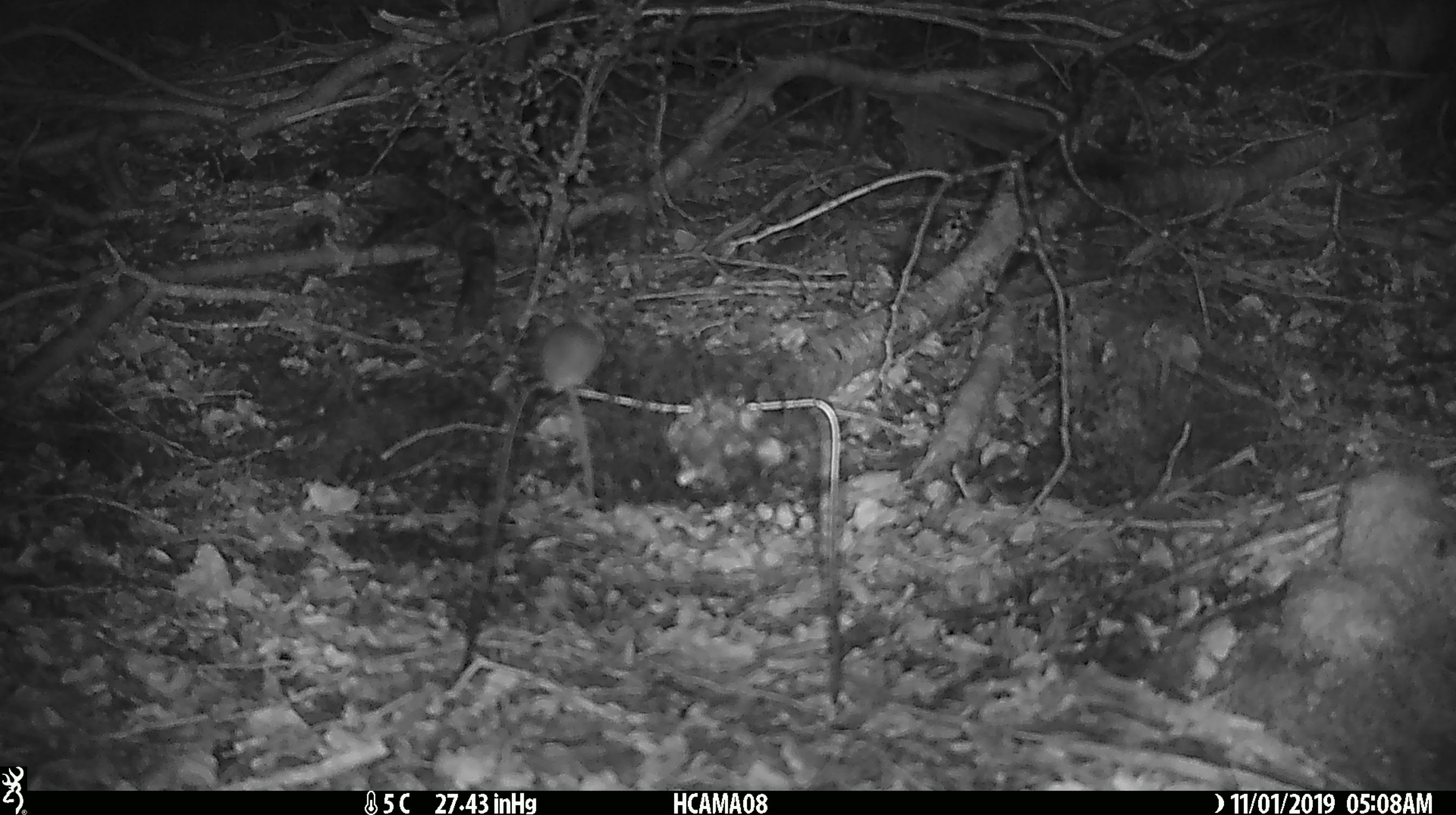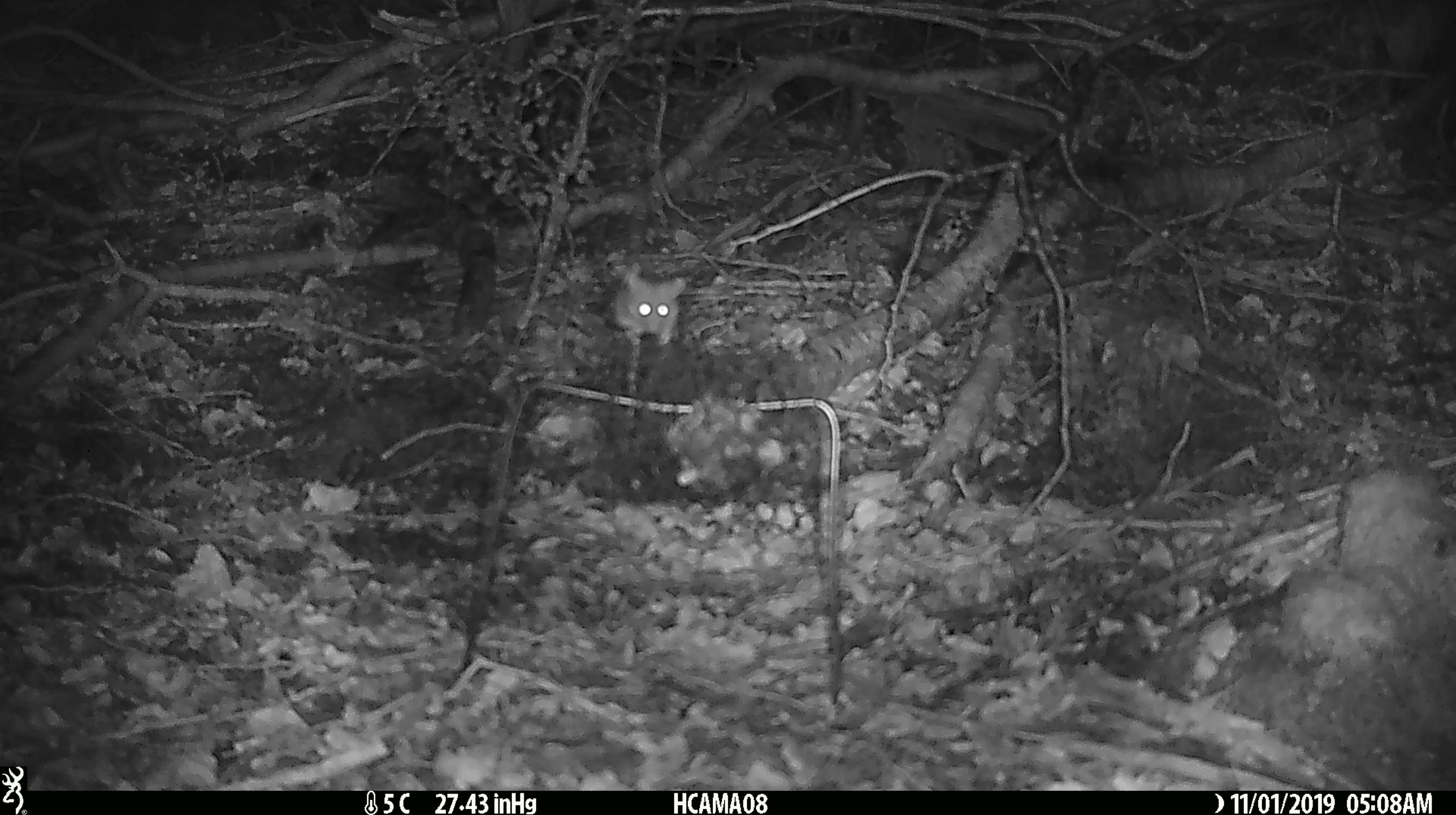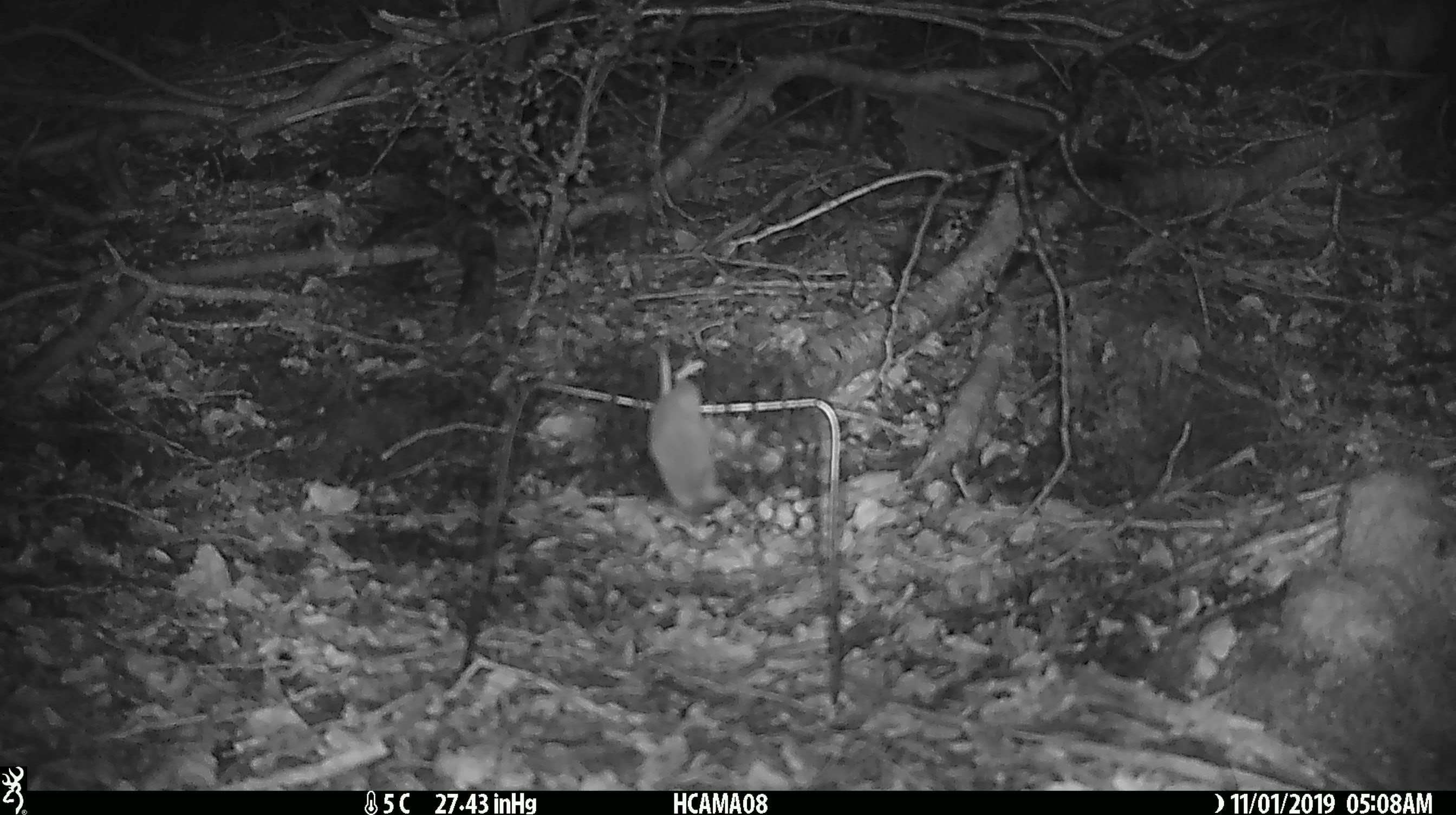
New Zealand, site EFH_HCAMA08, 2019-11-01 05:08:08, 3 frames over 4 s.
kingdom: Animalia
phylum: Chordata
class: Mammalia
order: Rodentia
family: Muridae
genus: Mus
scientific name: Mus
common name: mouse